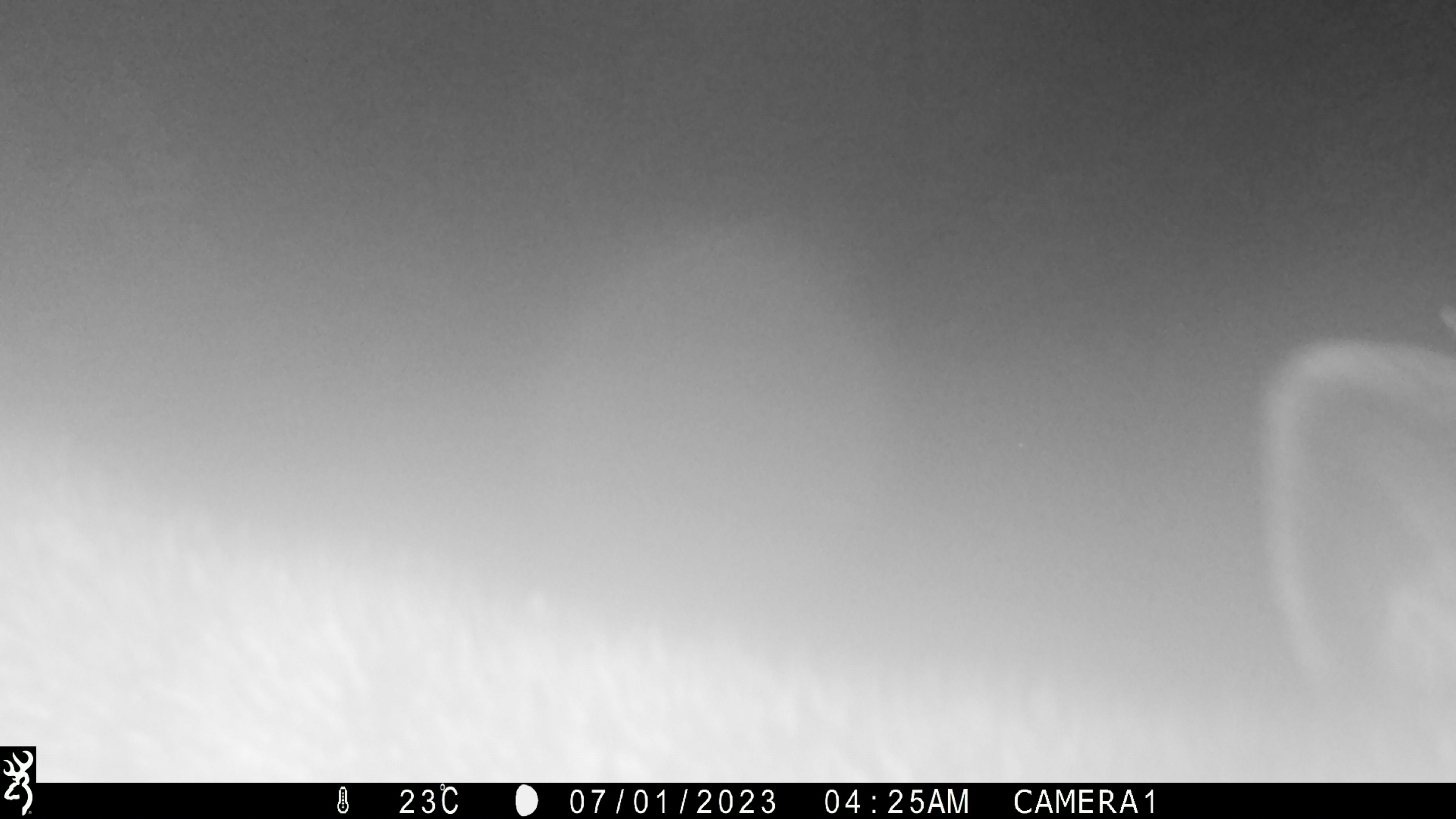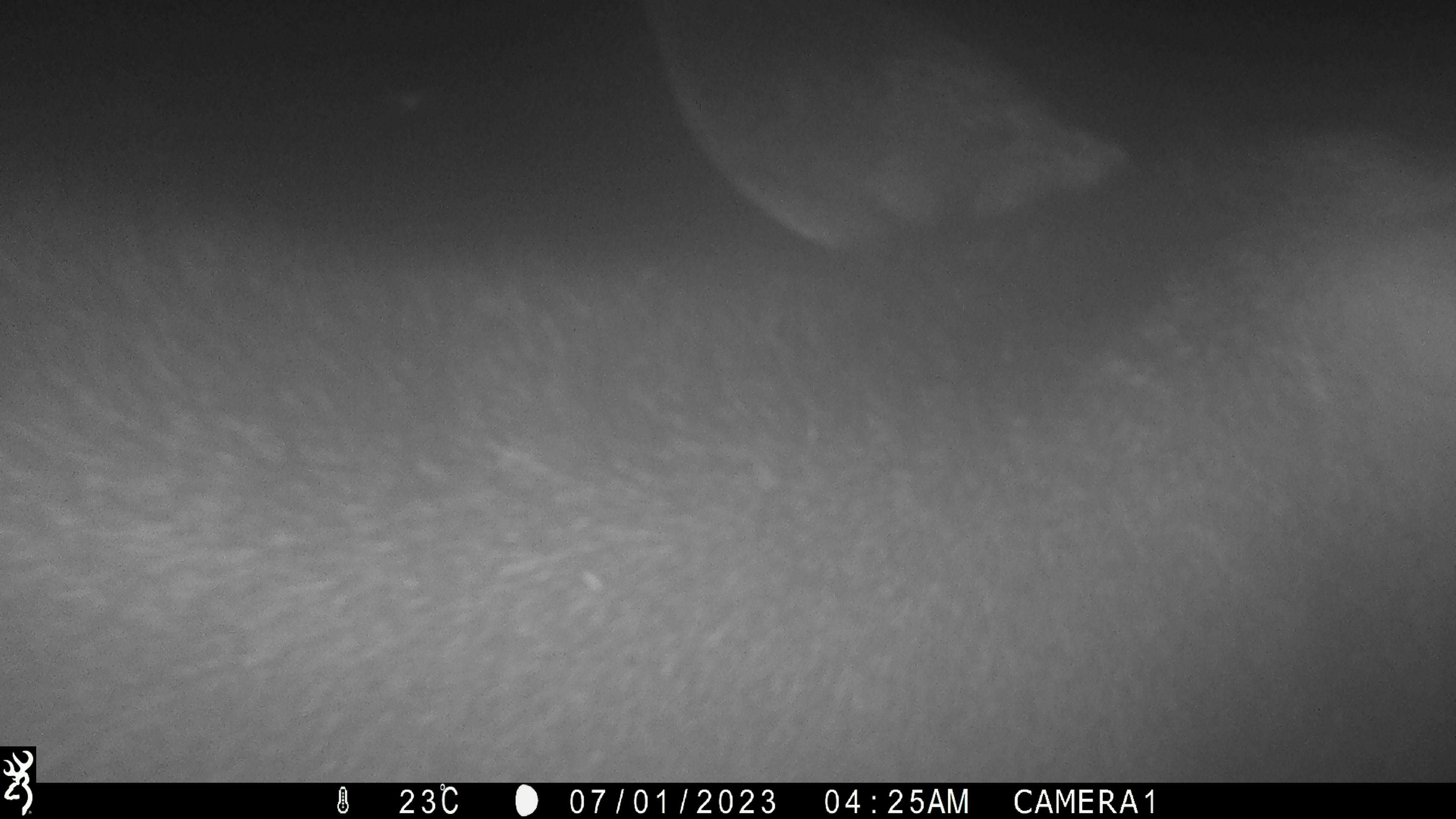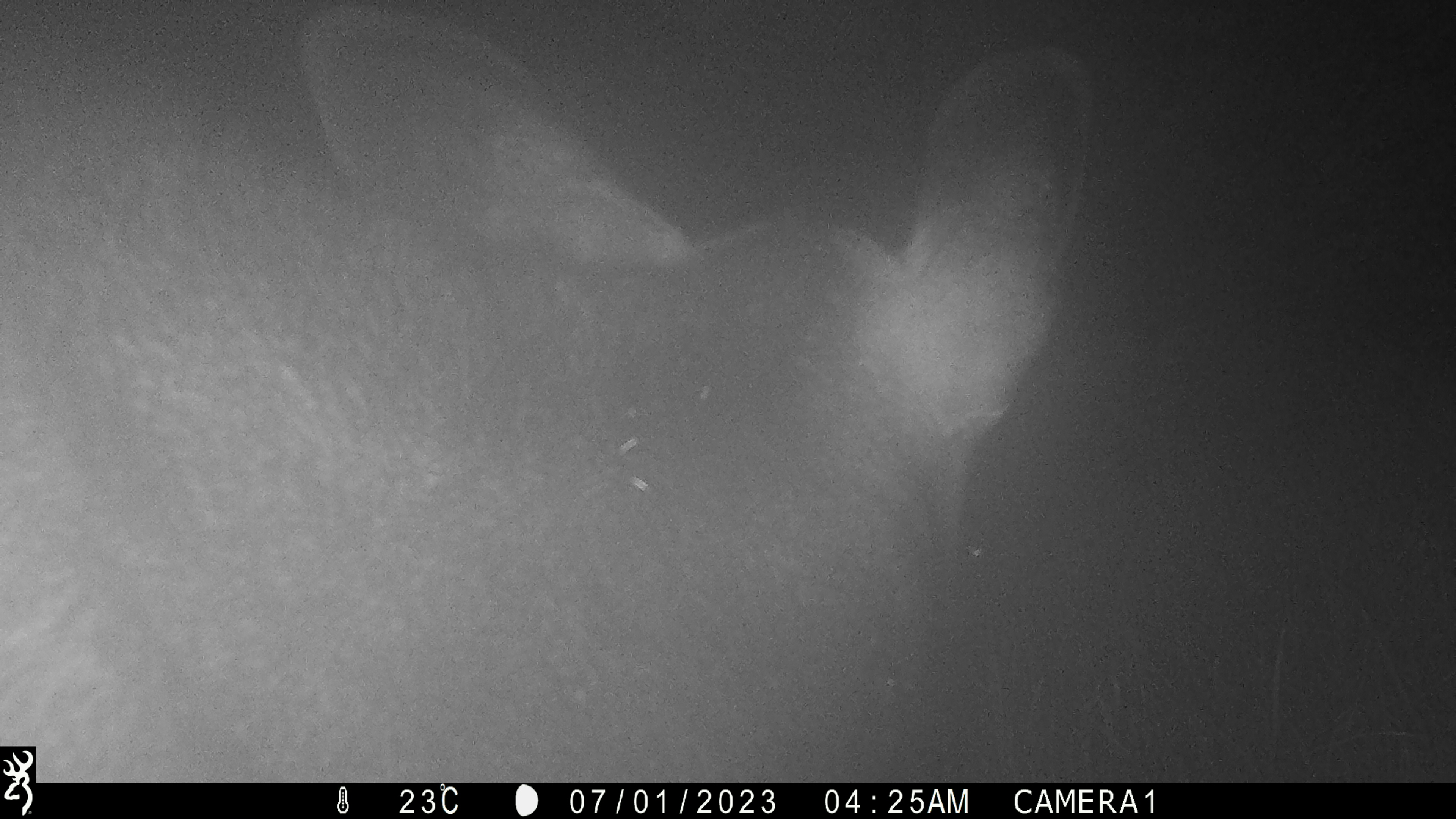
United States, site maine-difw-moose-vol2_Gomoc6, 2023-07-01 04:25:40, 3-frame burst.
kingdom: Animalia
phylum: Chordata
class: Mammalia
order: Artiodactyla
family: Cervidae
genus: Alces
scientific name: Alces alces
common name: moose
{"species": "moose (Alces alces)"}